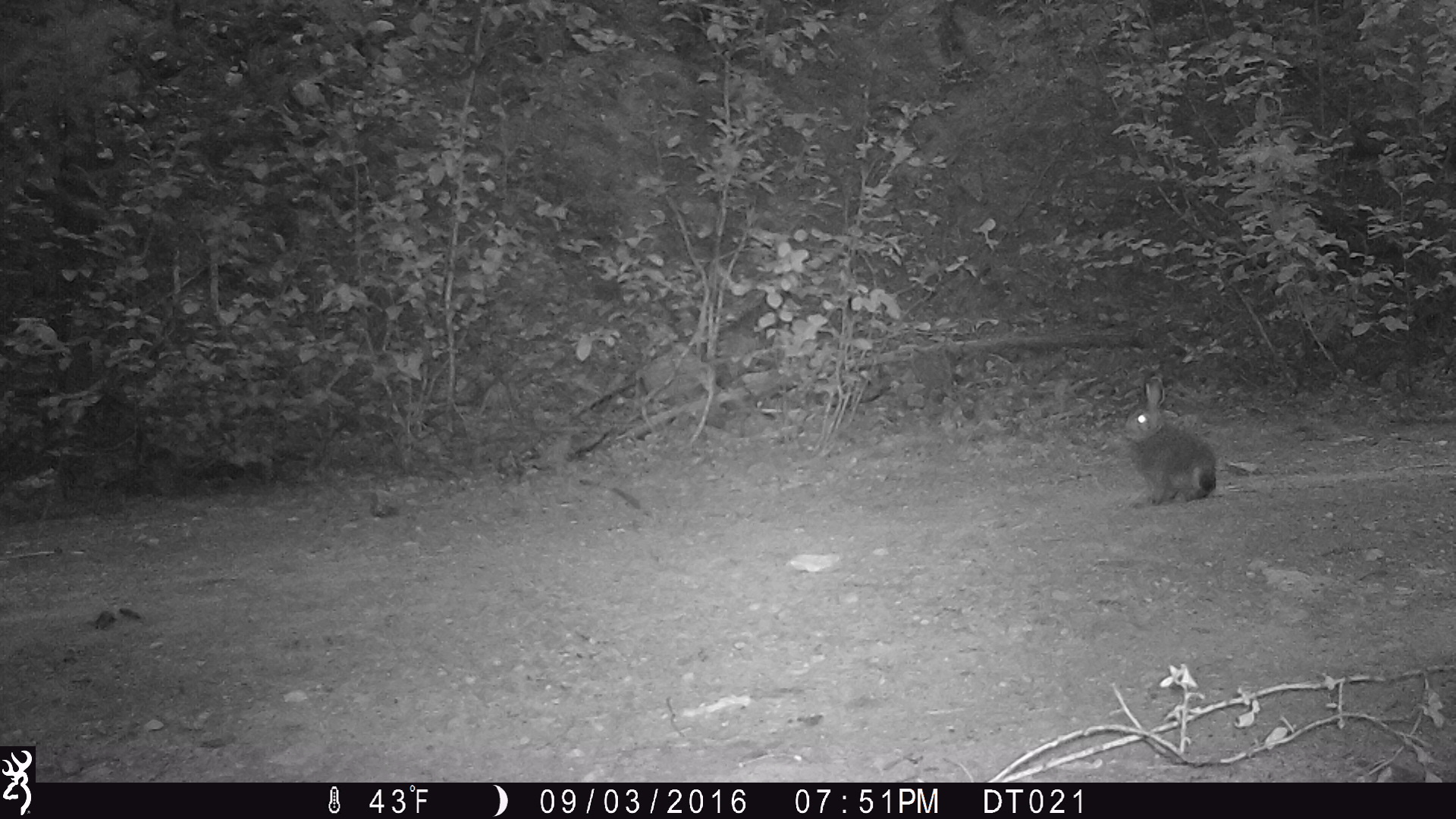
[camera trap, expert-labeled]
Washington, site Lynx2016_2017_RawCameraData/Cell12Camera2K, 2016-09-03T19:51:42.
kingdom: Animalia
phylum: Chordata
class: Mammalia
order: Lagomorpha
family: Leporidae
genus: Lepus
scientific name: Lepus americanus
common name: snowshoe hare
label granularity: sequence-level